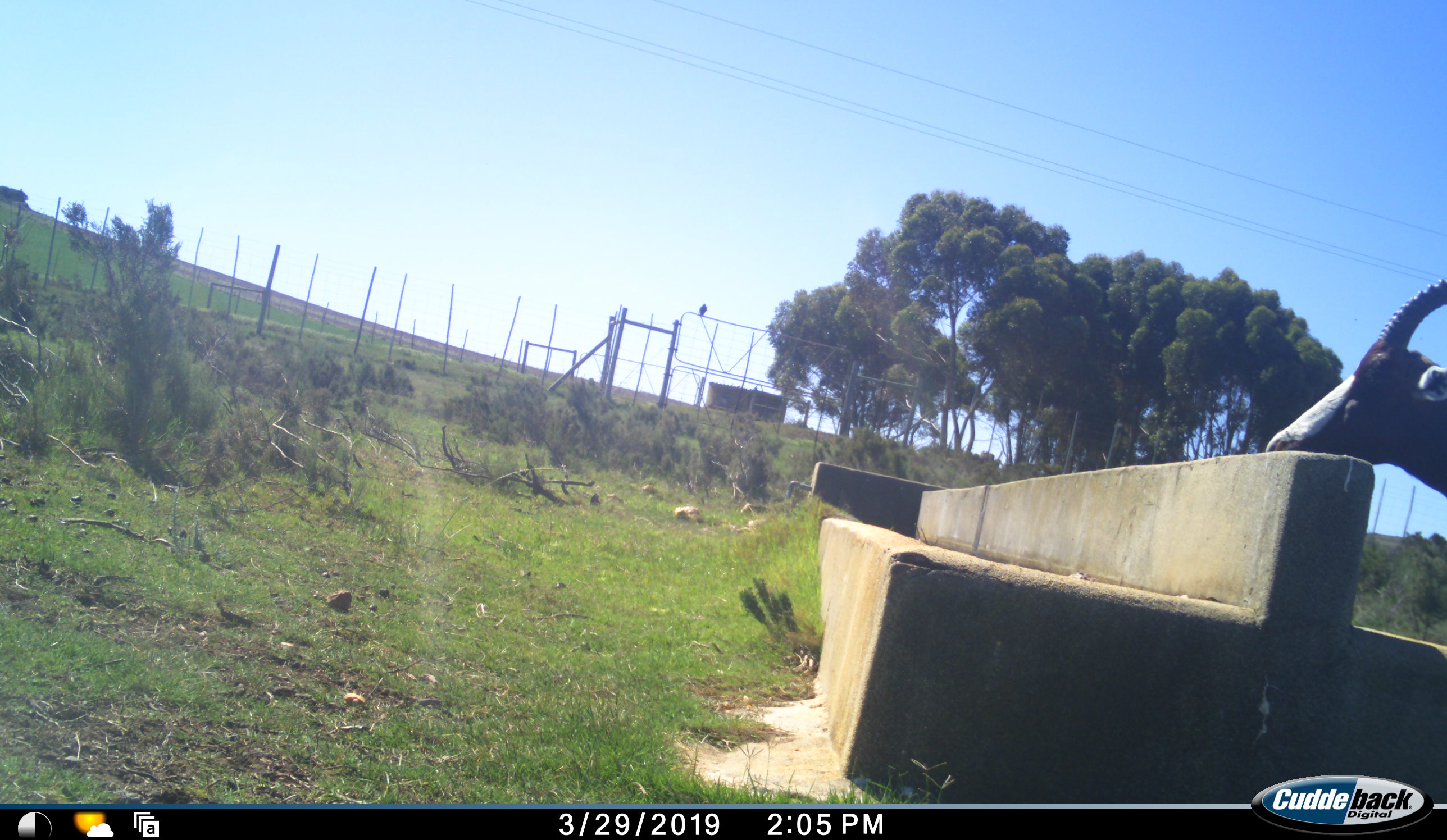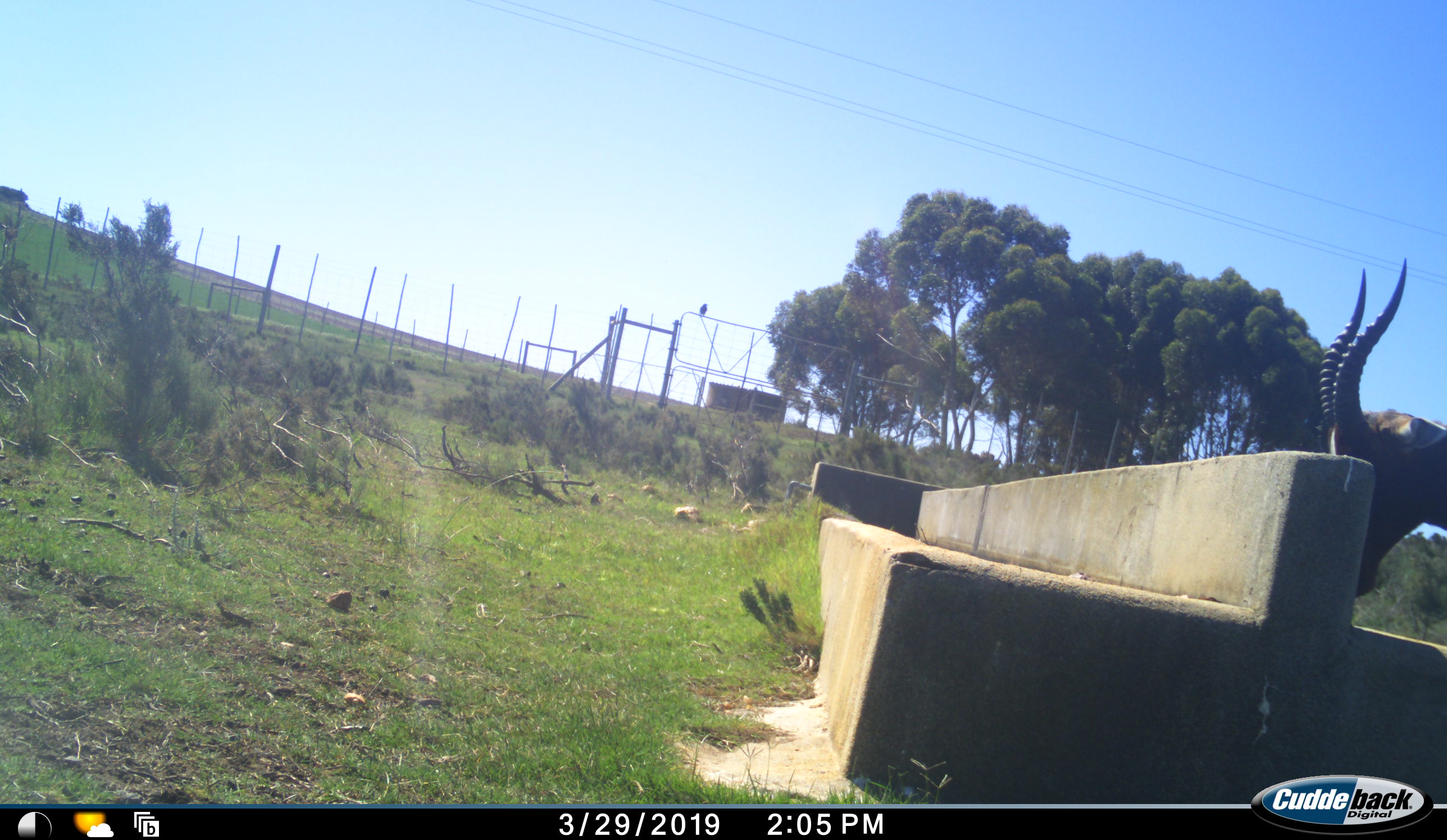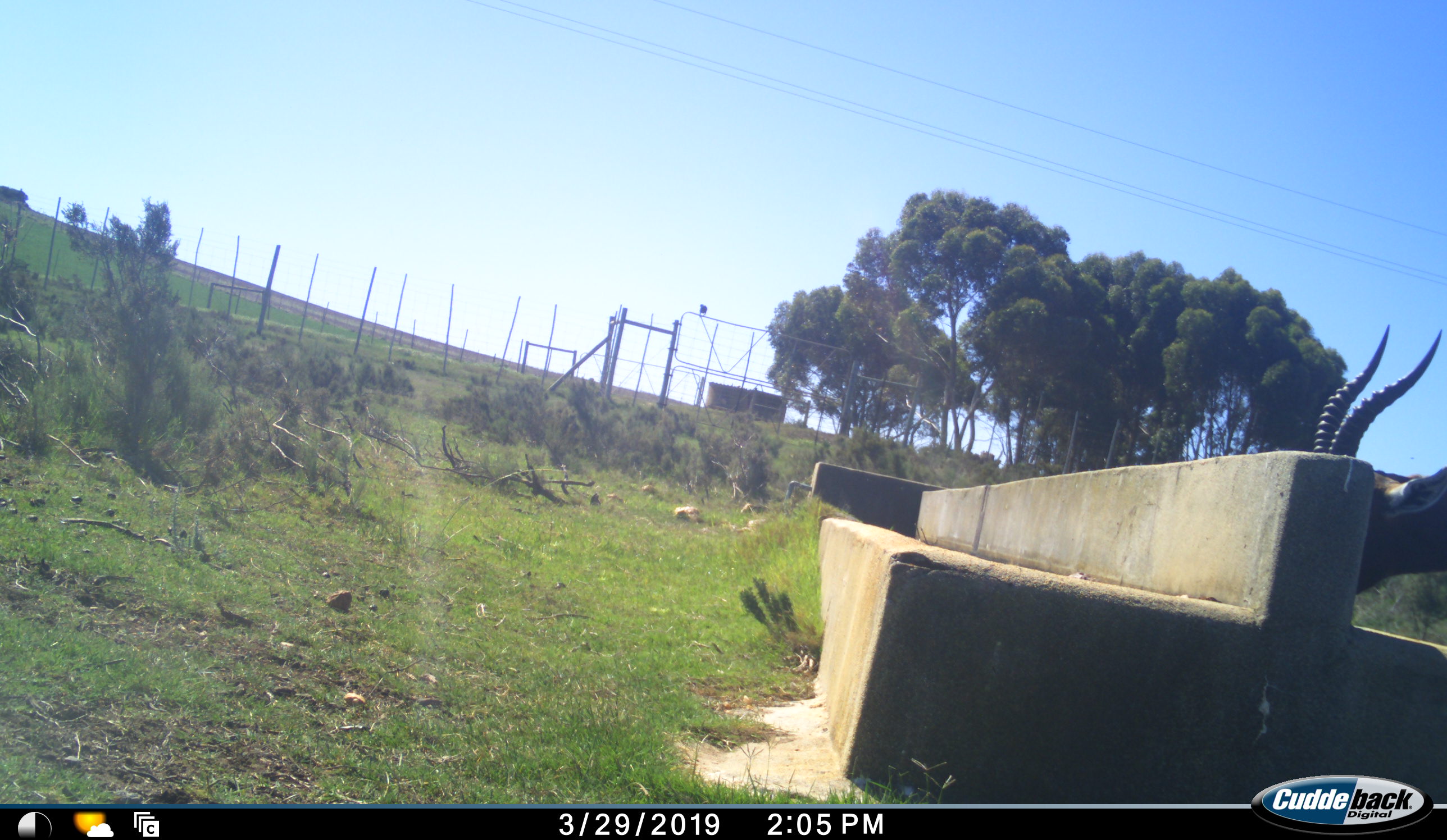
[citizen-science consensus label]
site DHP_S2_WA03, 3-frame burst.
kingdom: Animalia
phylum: Chordata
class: Mammalia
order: Artiodactyla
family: Bovidae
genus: Damaliscus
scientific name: Damaliscus pygargus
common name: bontebok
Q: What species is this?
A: Bontebok (Damaliscus pygargus).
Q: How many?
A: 1.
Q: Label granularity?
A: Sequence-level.